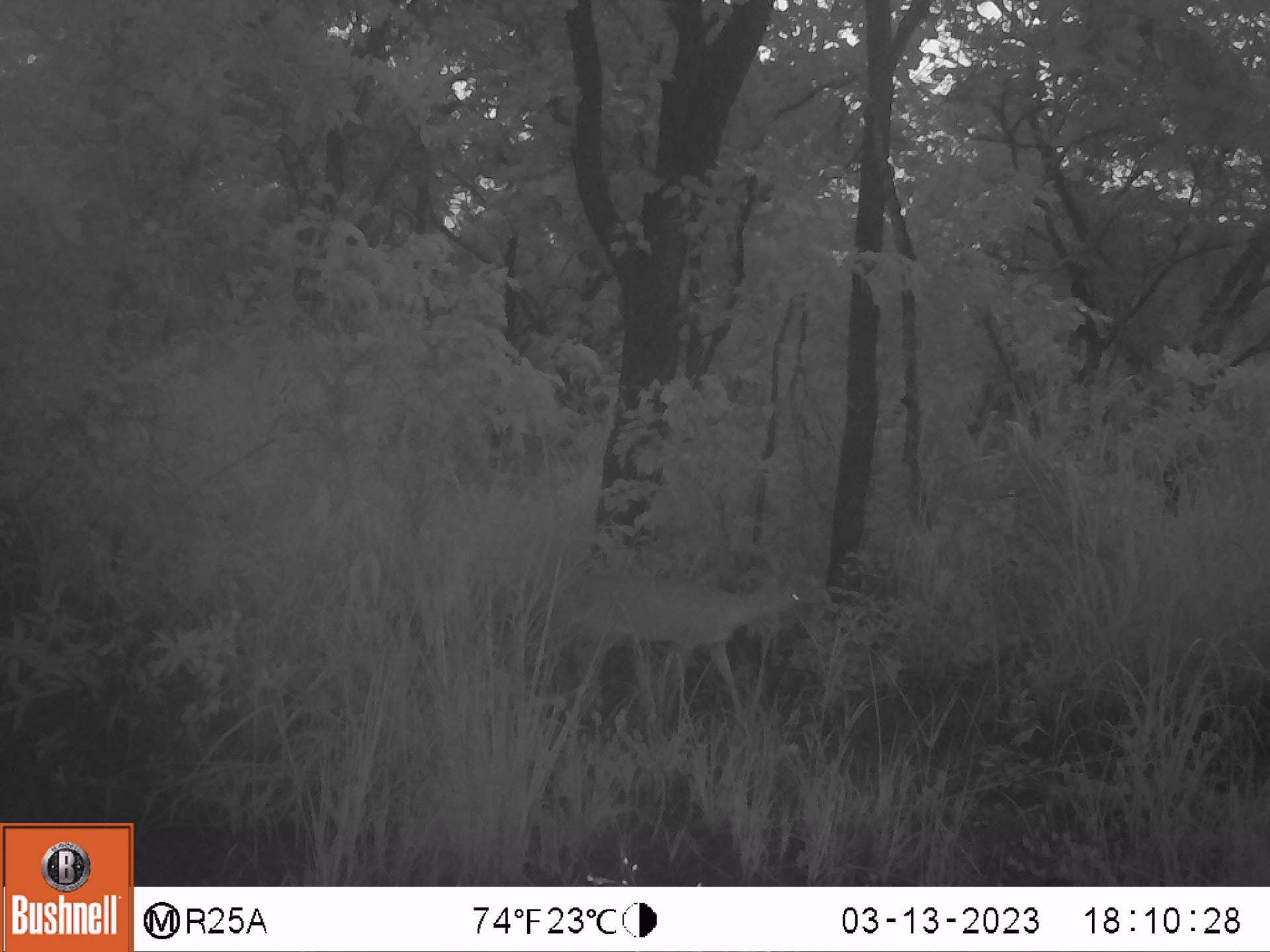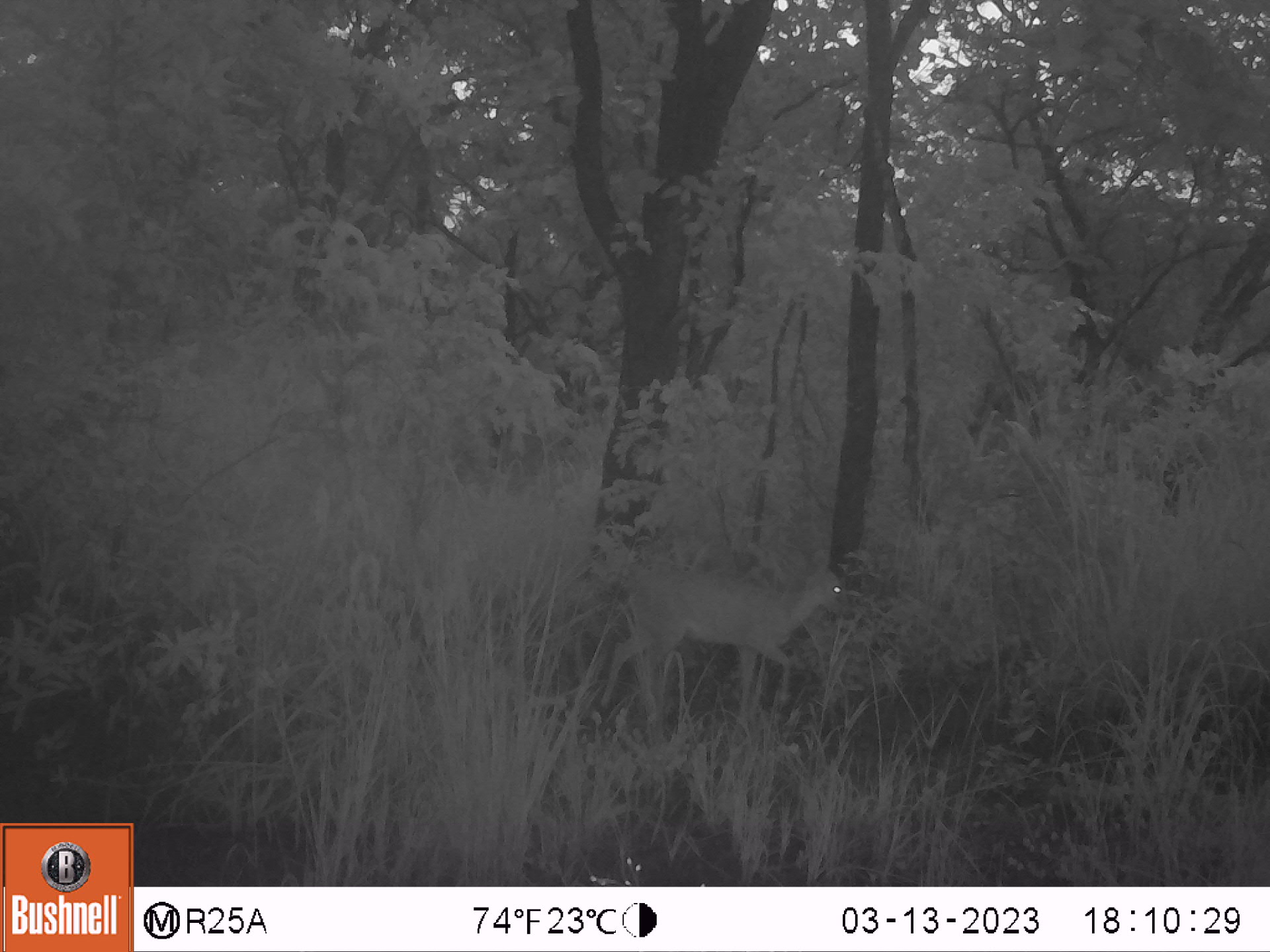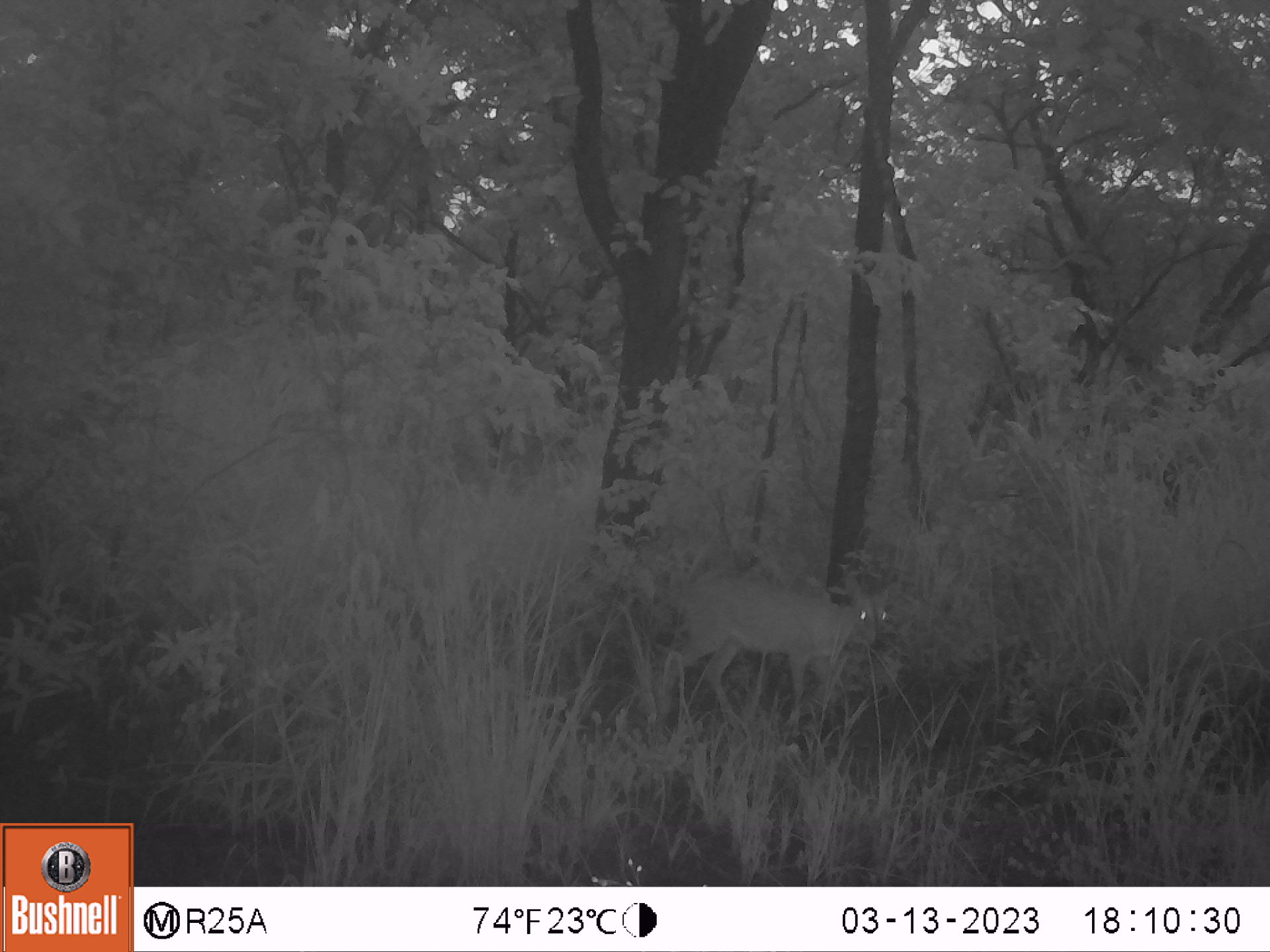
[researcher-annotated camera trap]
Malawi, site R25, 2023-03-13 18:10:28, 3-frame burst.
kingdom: Animalia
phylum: Chordata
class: Mammalia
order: Artiodactyla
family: Bovidae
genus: Sylvicapra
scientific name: Sylvicapra grimmia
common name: common duiker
Common duiker (Sylvicapra grimmia), count 1.